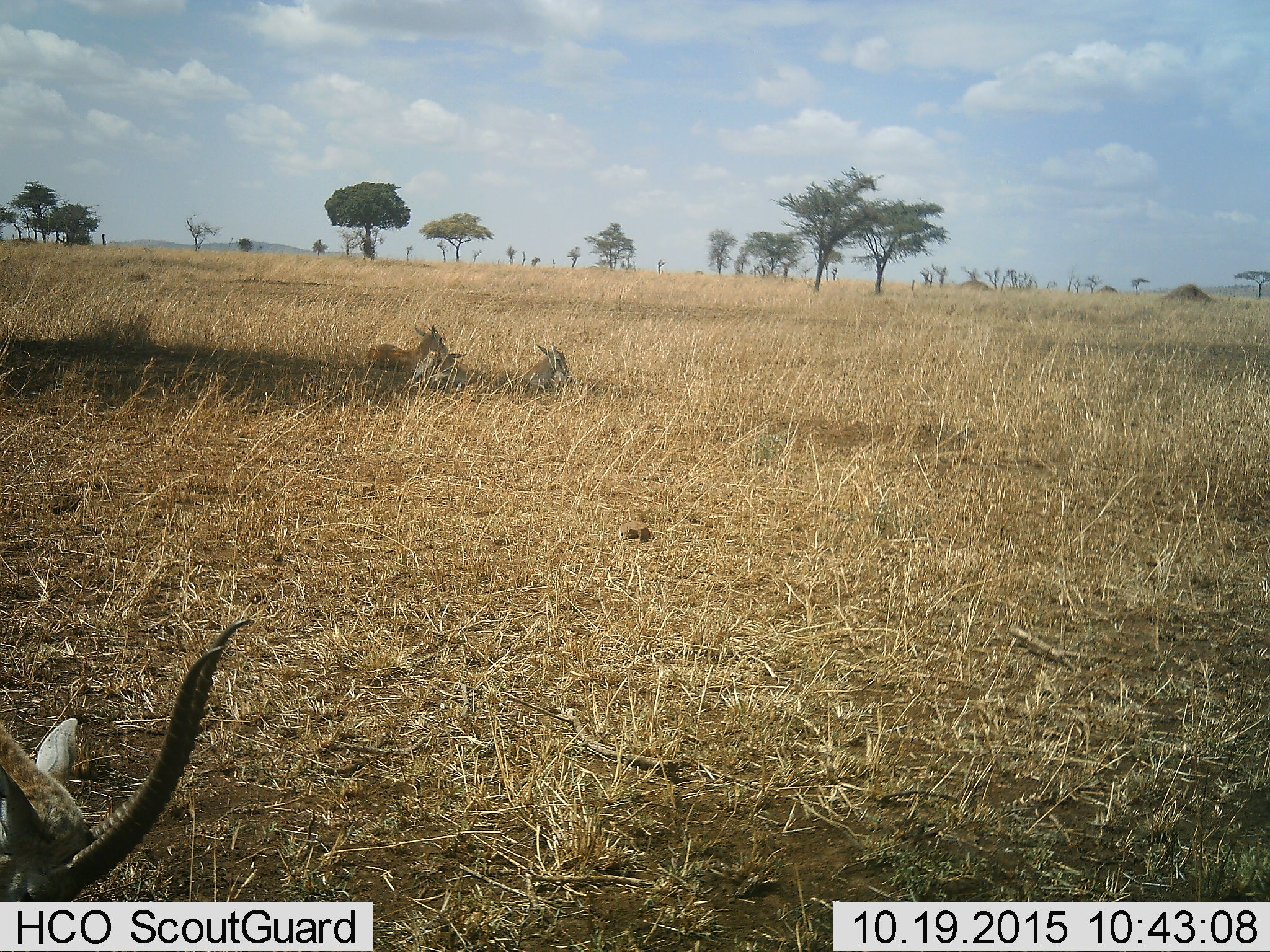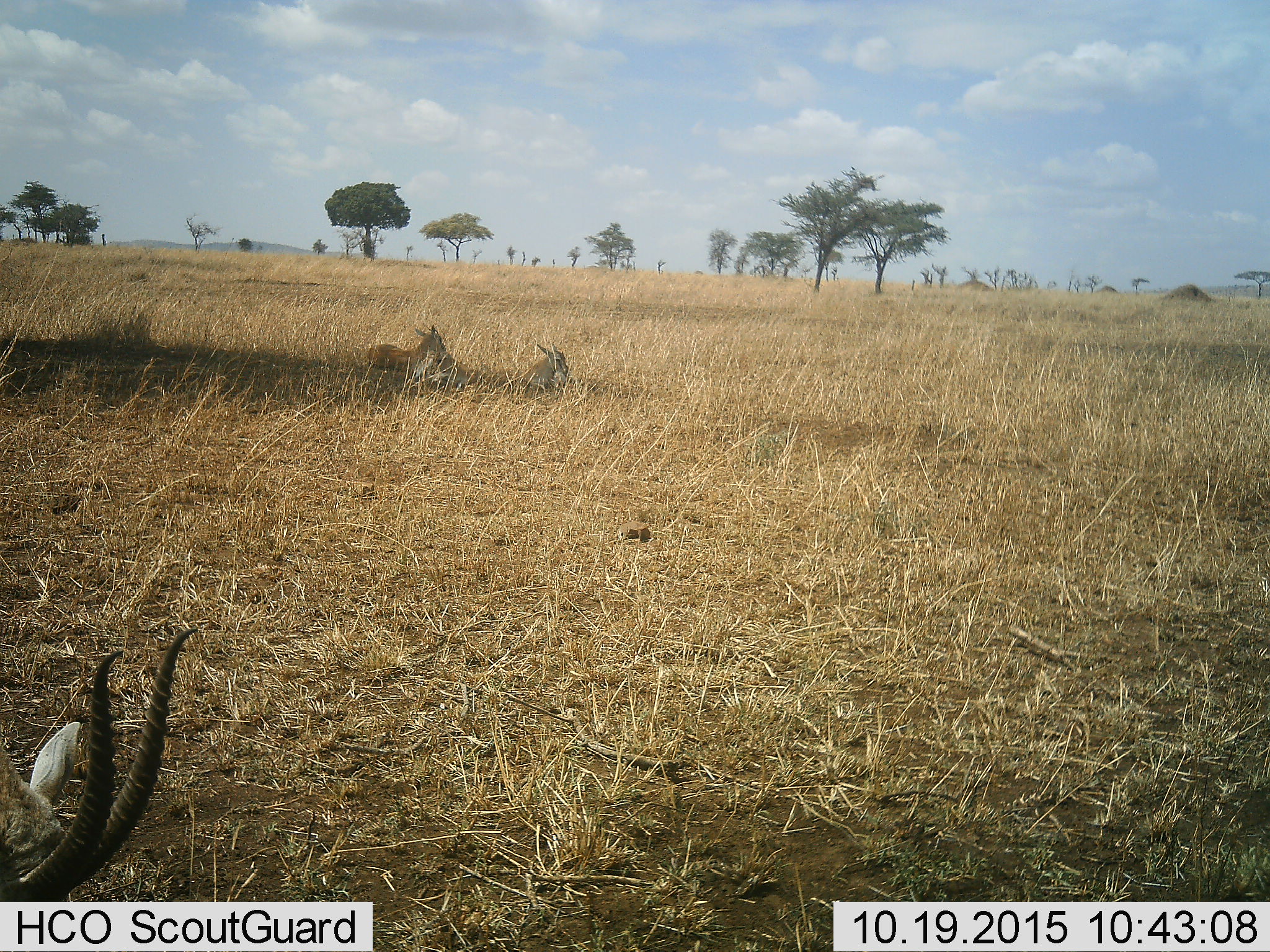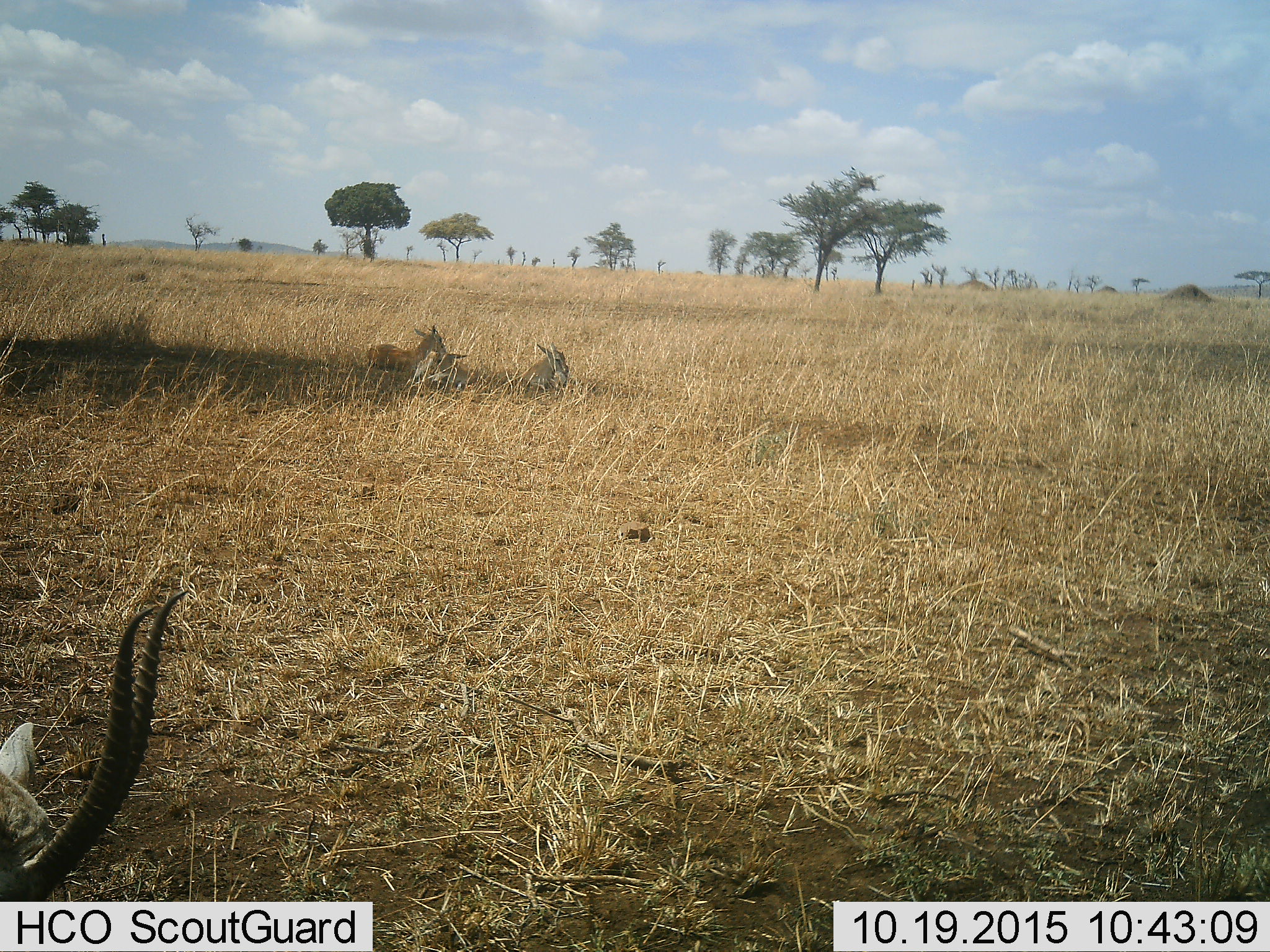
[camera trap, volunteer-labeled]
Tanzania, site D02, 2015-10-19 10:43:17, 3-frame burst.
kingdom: Animalia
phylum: Chordata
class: Mammalia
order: Artiodactyla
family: Bovidae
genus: Eudorcas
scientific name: Eudorcas thomsonii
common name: thomson's gazelle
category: gazellethomsons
Gazellethomsons (thomson's gazelle) (Eudorcas thomsonii), count 4. Behavior (volunteer vote fractions): standing 31%, resting 92%, moving 8%, interacting 8%. Young present (vote fraction): 46%. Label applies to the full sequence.